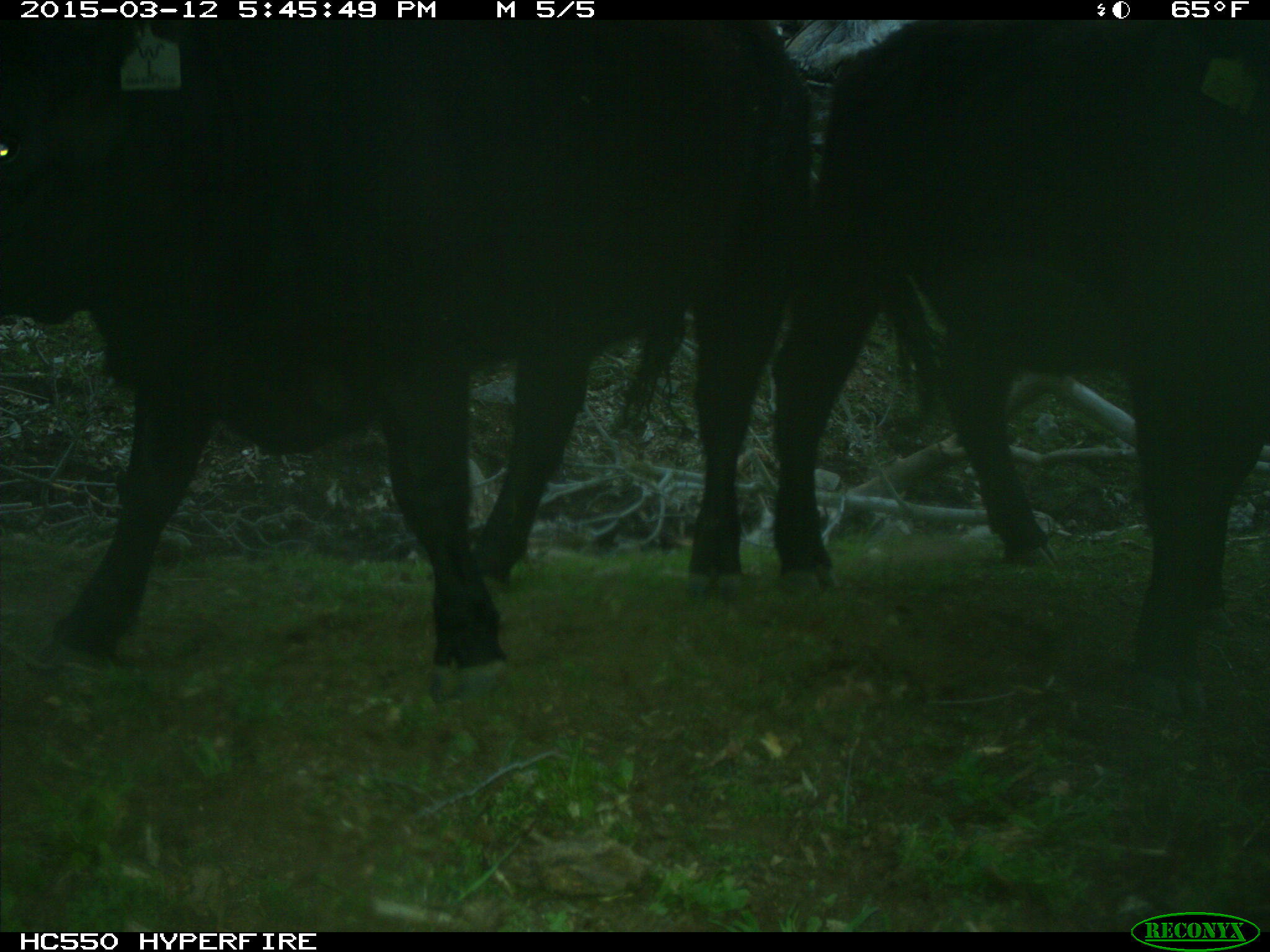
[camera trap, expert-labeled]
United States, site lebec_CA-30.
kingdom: Animalia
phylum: Chordata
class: Mammalia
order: Artiodactyla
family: Bovidae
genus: Bos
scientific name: Bos taurus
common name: domestic cow